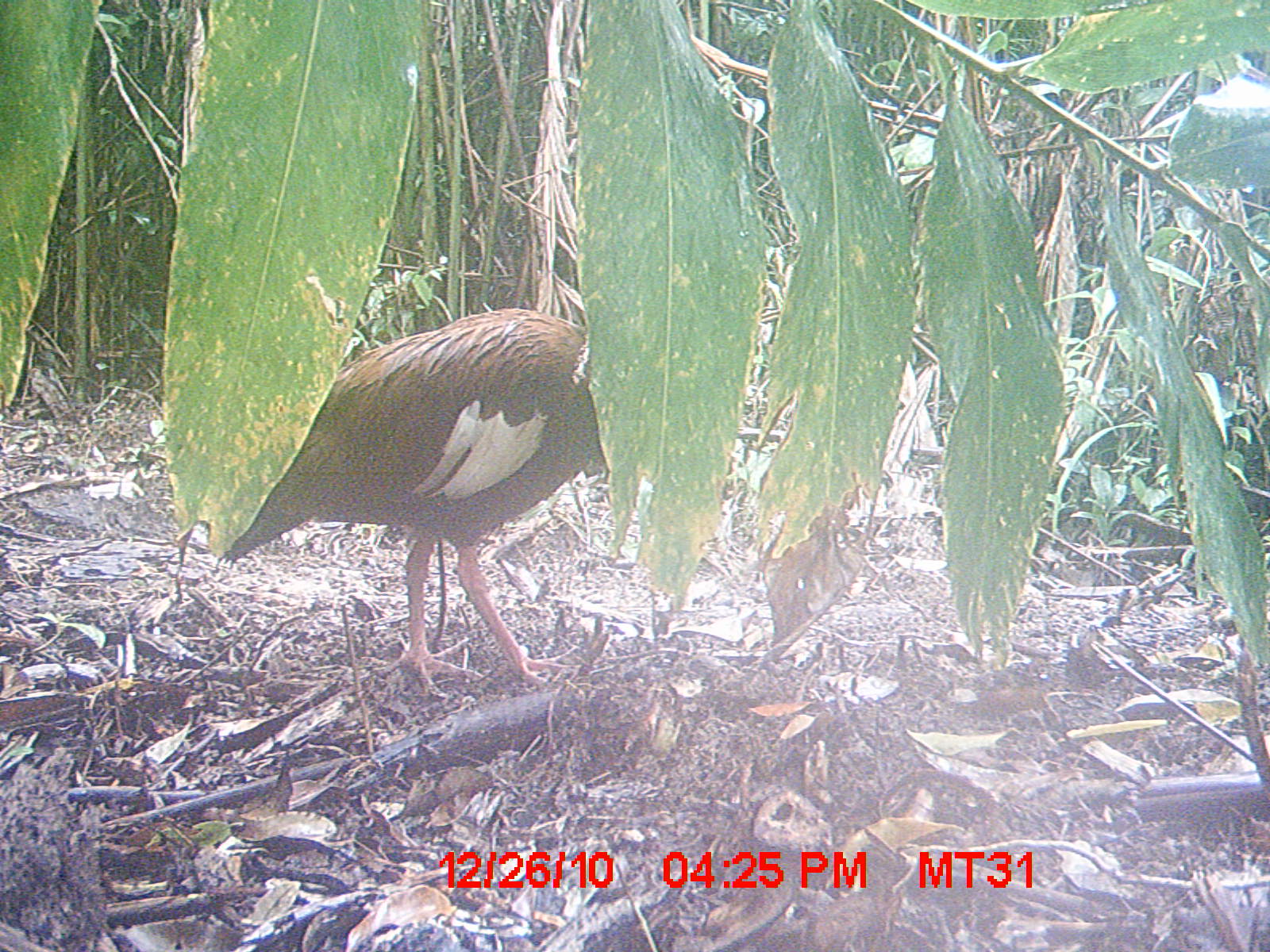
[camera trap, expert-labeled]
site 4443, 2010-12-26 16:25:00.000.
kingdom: Animalia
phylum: Chordata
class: Aves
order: Pelecaniformes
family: Threskiornithidae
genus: Lophotibis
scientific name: Lophotibis cristata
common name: madagascan ibis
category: lophotibis cristataa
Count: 1.